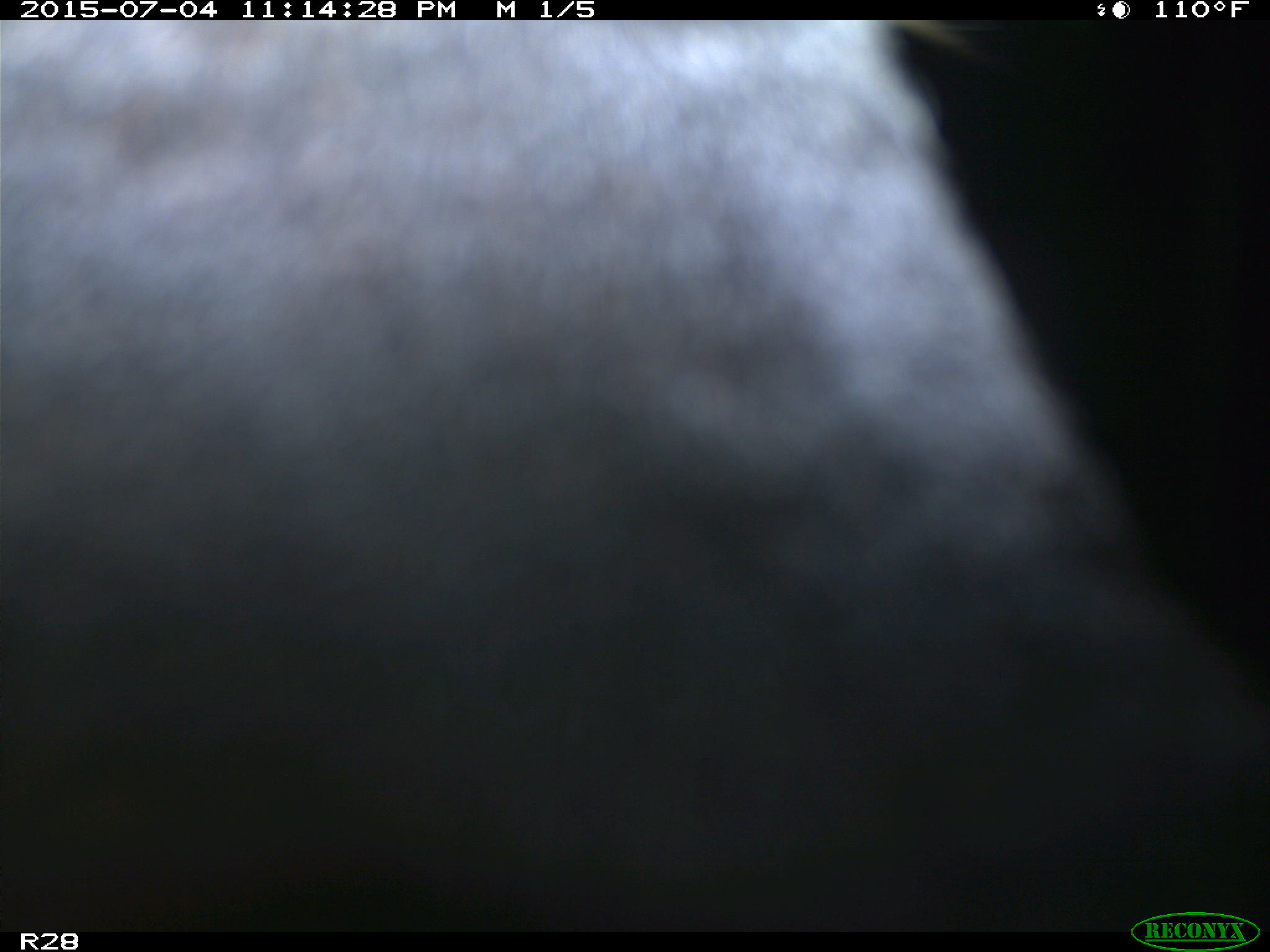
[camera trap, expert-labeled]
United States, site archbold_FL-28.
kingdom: Animalia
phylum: Chordata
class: Mammalia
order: Artiodactyla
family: Bovidae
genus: Bos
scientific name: Bos taurus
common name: domestic cow